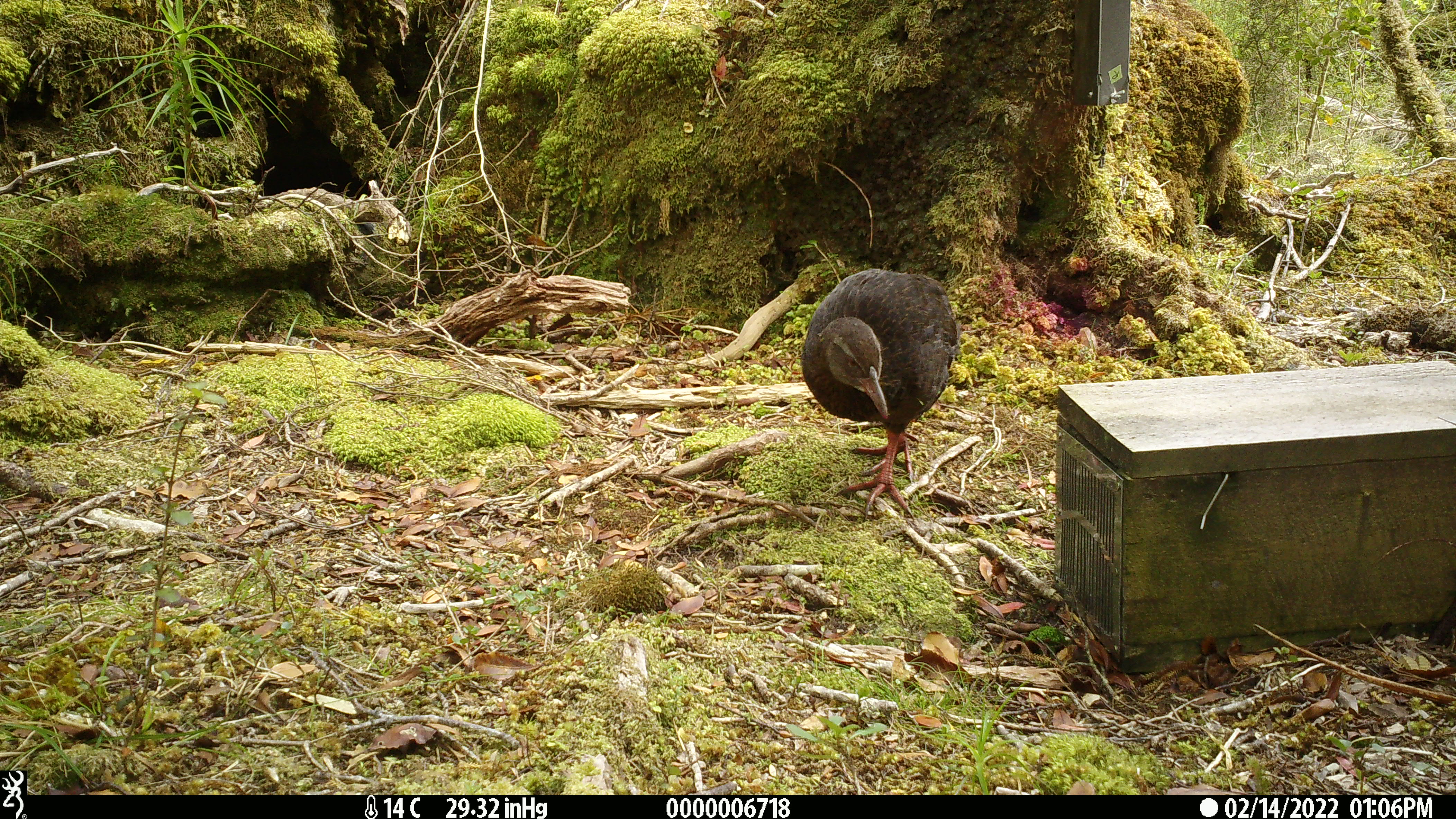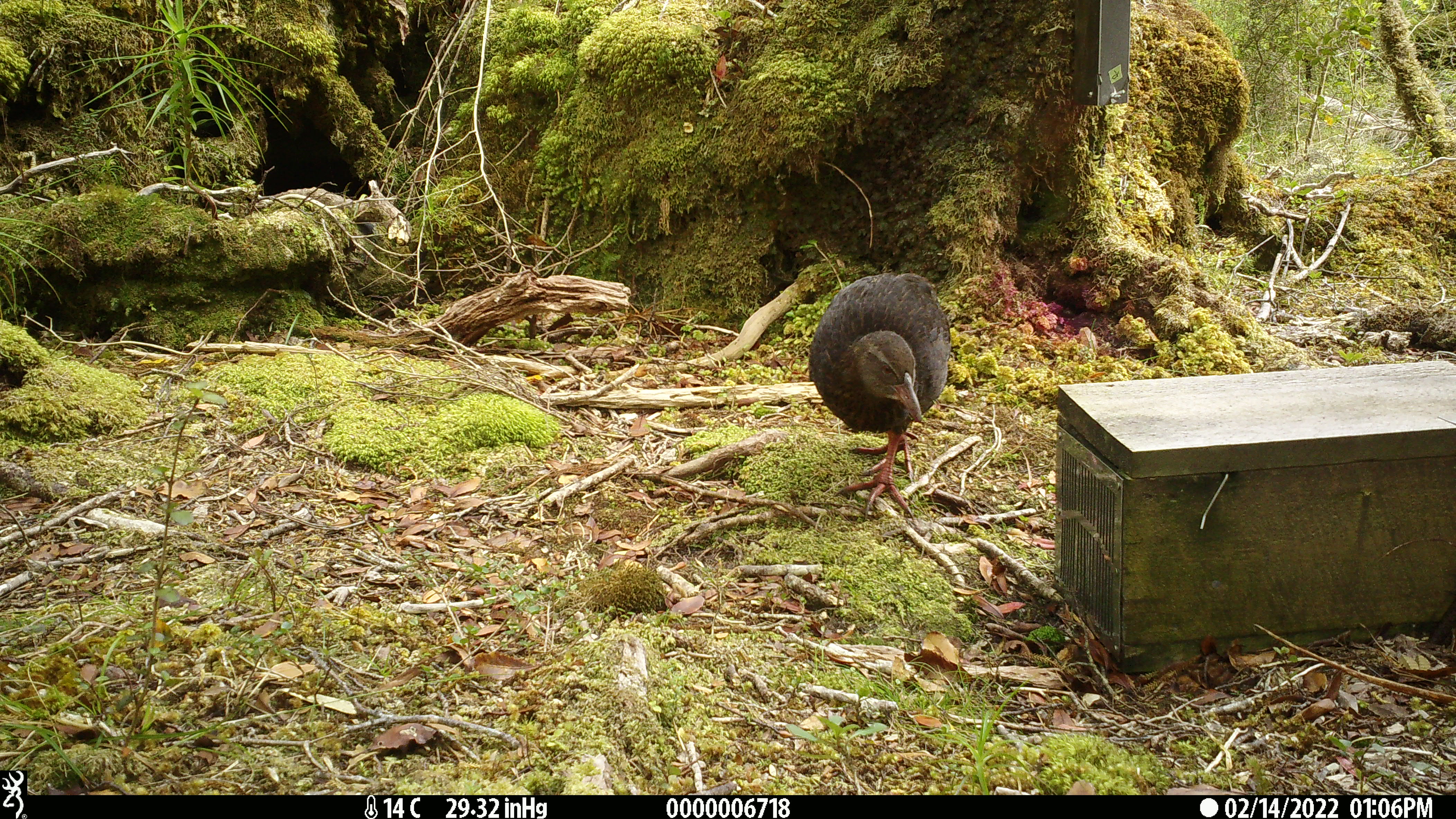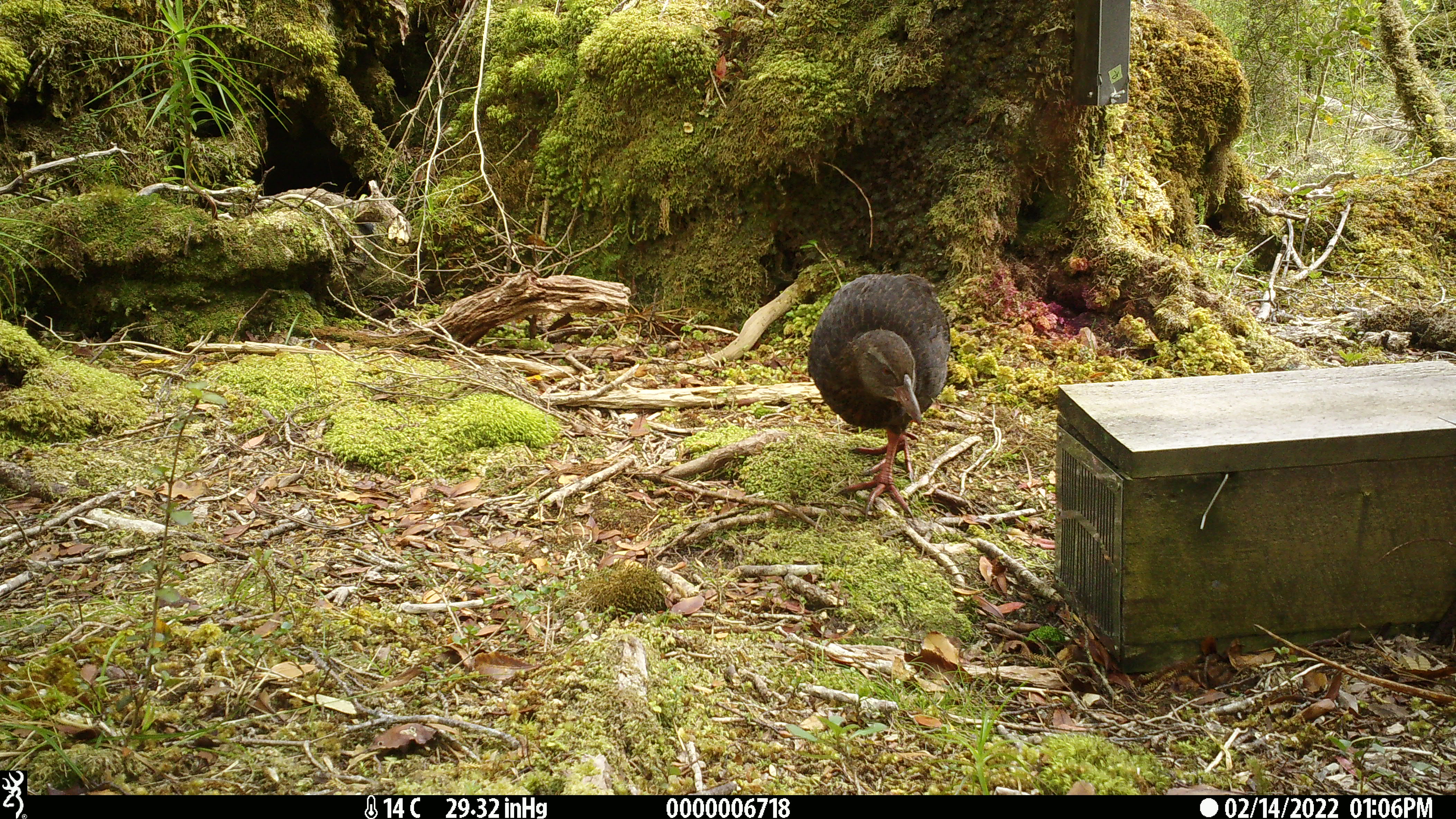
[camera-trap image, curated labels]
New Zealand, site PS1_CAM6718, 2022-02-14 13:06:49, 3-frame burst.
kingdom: Animalia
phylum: Chordata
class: Aves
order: Gruiformes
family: Rallidae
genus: Gallirallus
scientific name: Gallirallus australis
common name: weka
Weka (Gallirallus australis).